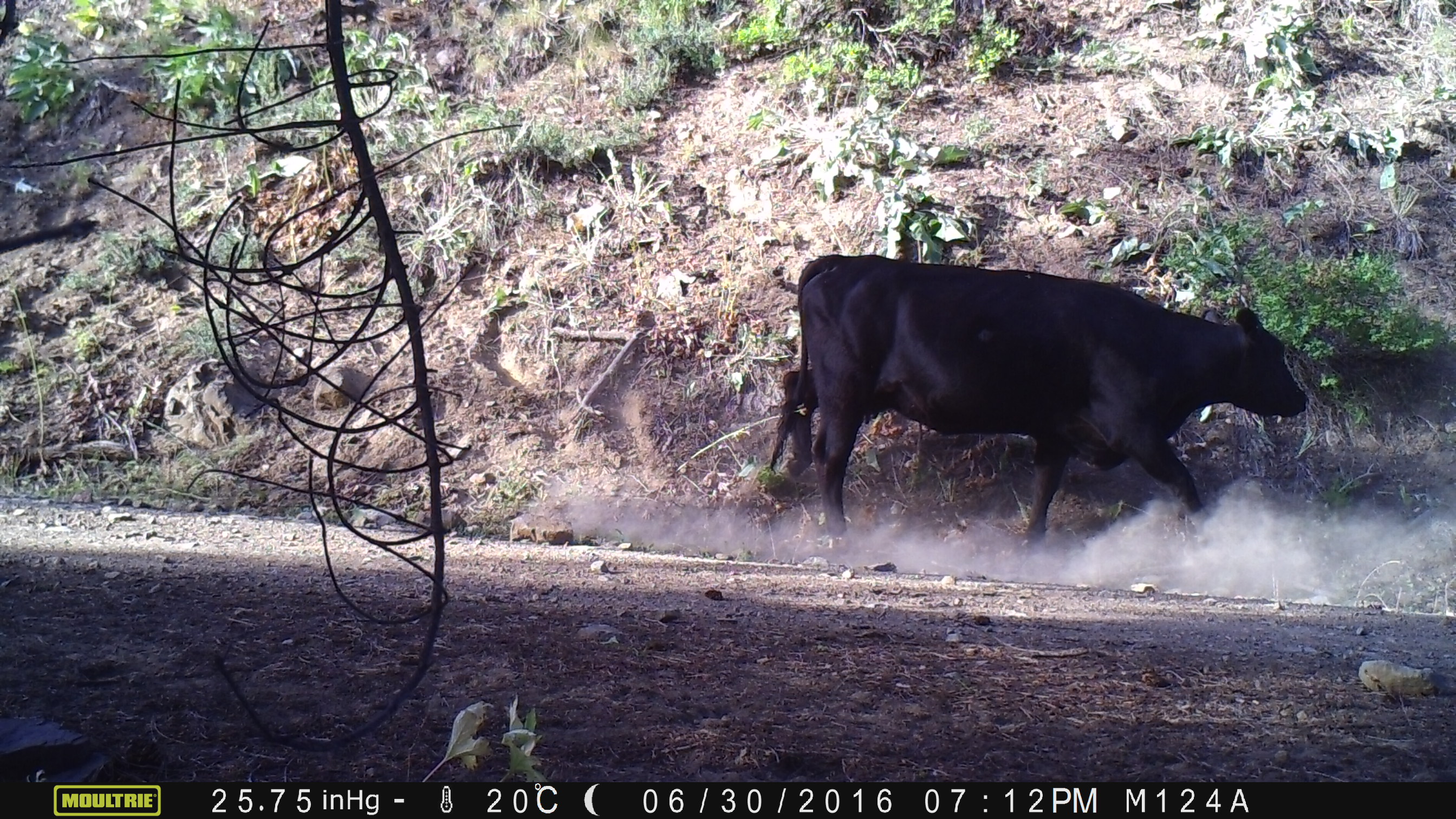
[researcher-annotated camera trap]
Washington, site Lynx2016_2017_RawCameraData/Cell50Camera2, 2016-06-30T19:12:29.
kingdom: Animalia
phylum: Chordata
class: Mammalia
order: Artiodactyla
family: Bovidae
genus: Bos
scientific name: Bos taurus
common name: domestic cattle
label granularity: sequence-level